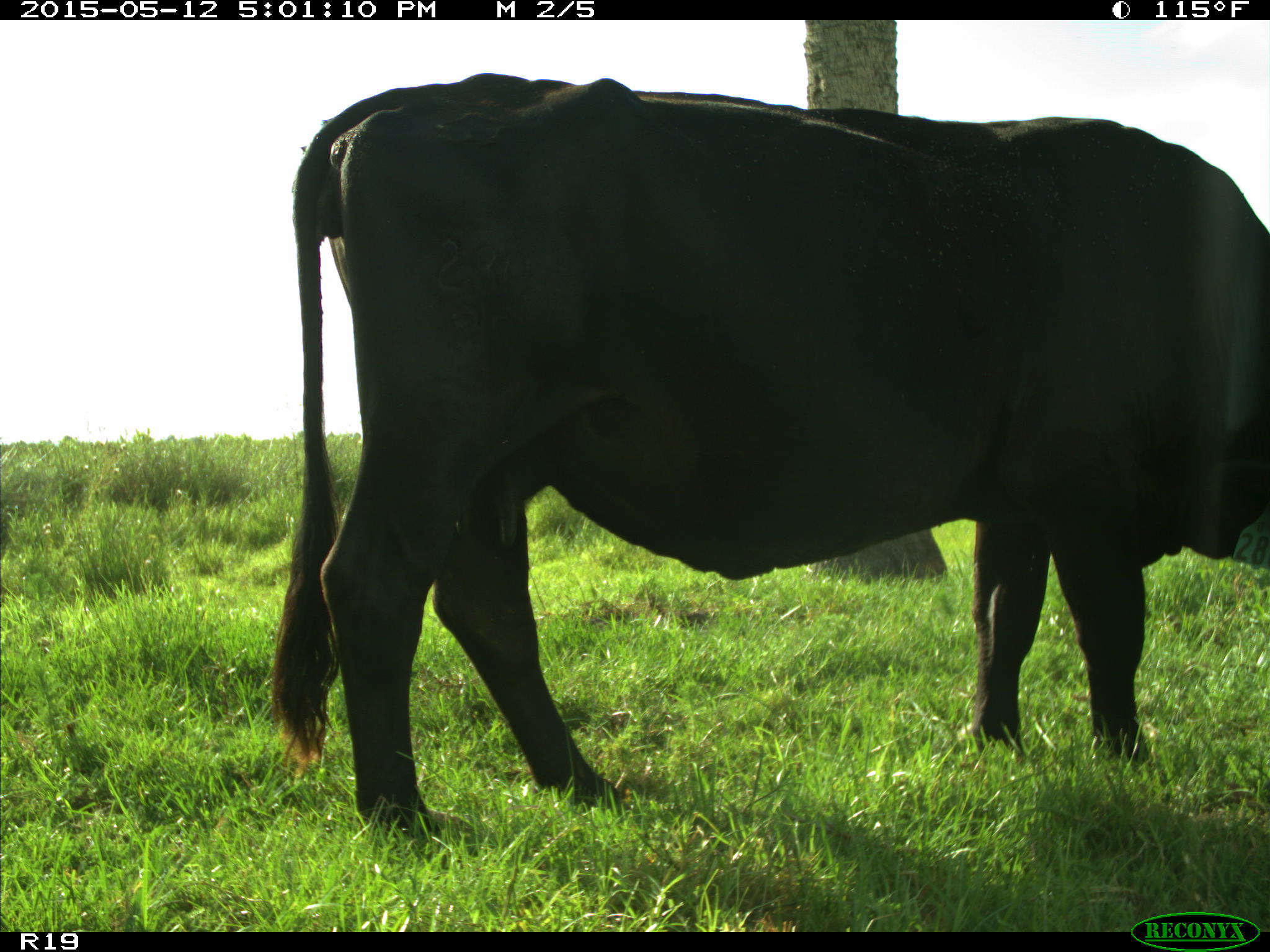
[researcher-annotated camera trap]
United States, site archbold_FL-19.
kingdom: Animalia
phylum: Chordata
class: Mammalia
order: Artiodactyla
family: Bovidae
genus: Bos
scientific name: Bos taurus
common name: domestic cow